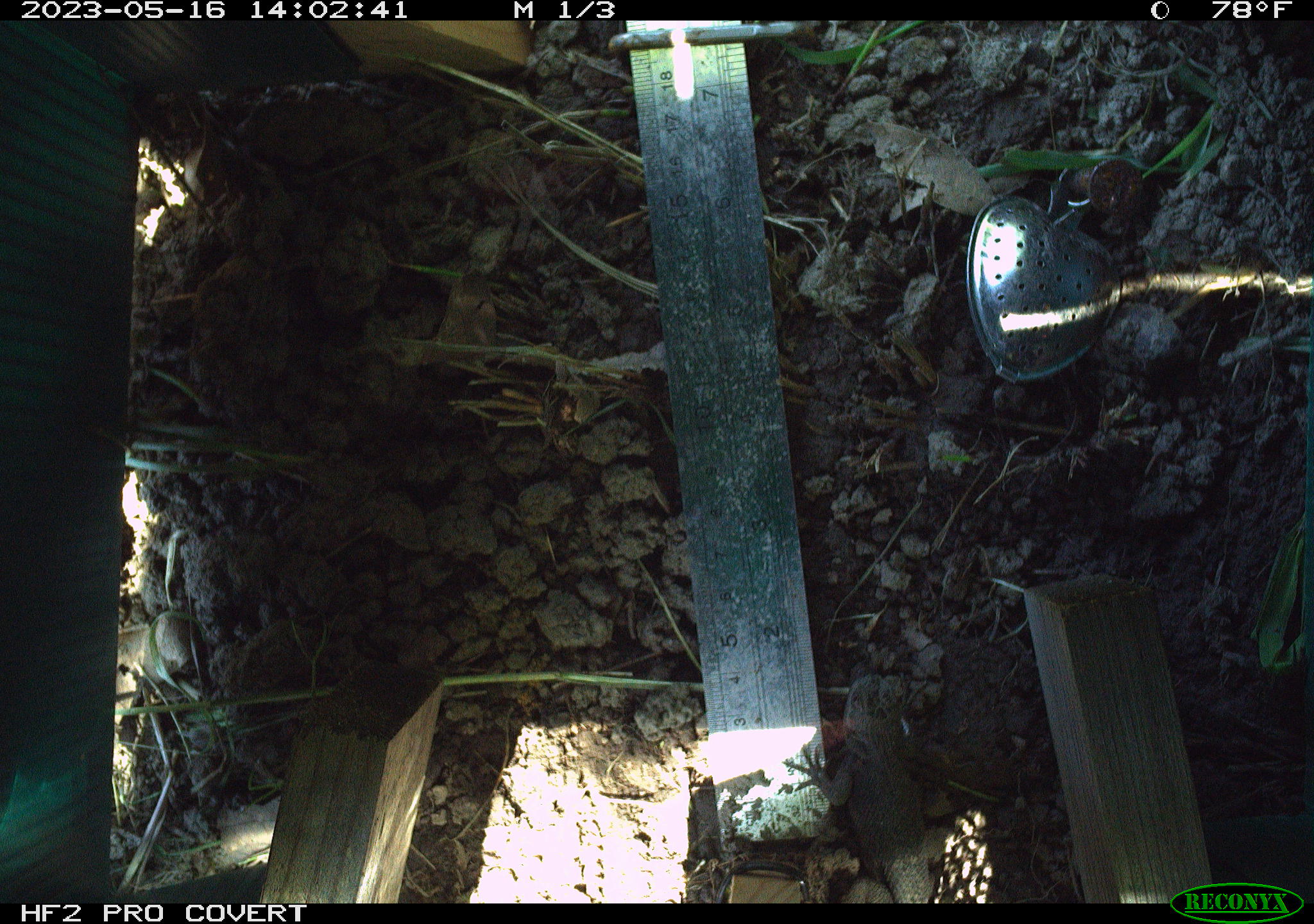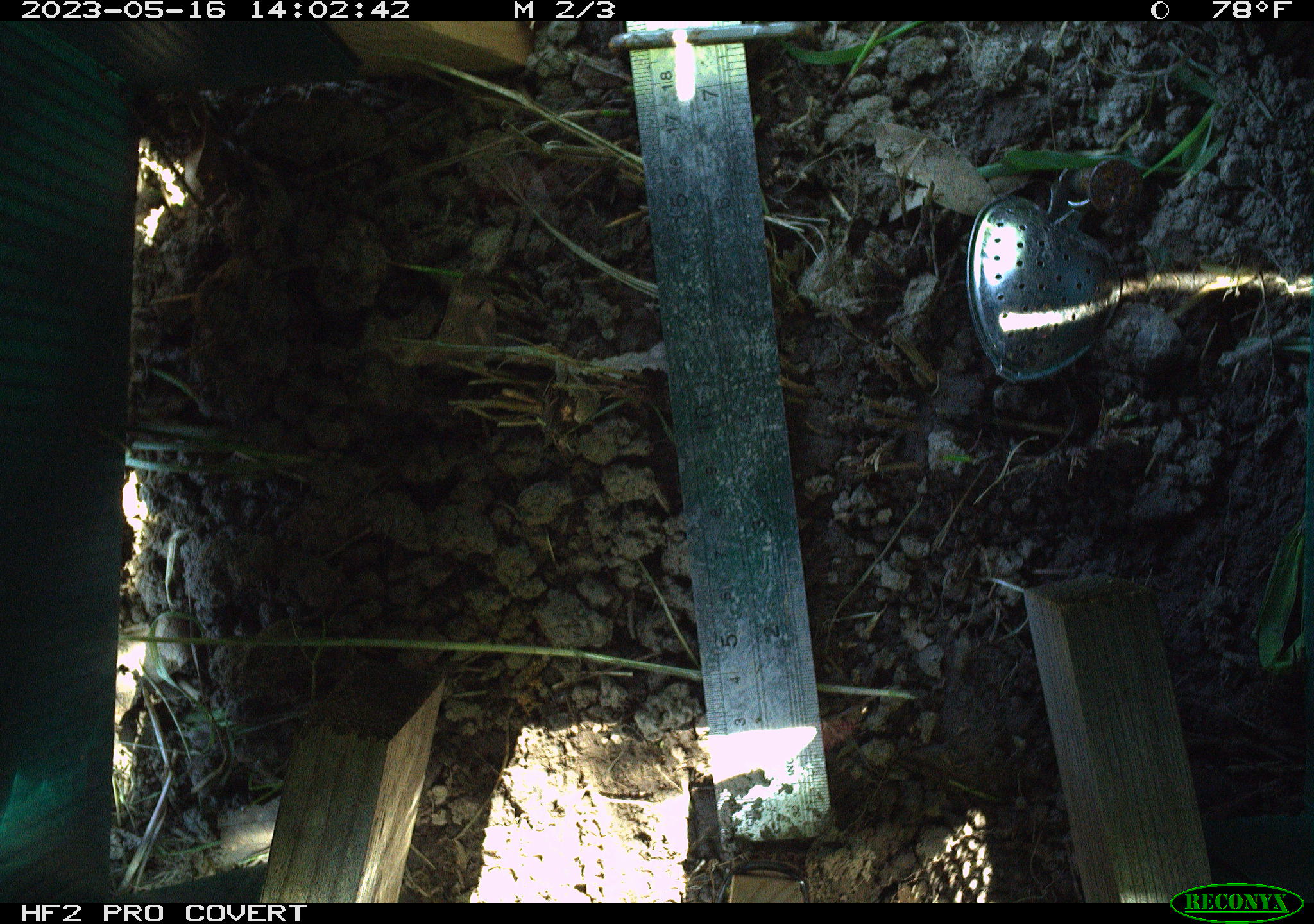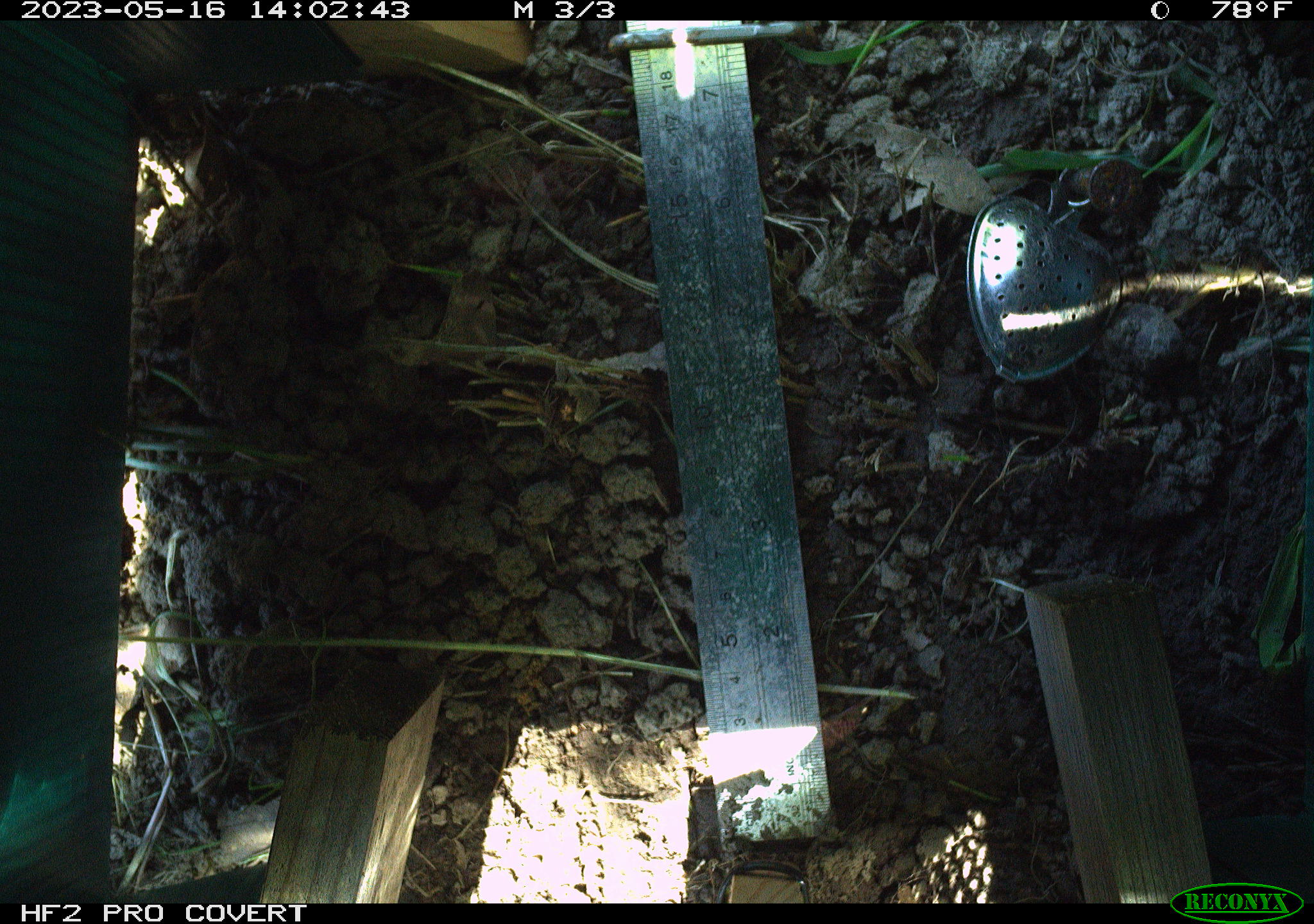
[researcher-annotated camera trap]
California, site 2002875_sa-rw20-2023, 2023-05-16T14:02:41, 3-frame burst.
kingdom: Animalia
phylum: Chordata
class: Reptilia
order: Squamata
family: Phrynosomatidae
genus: Sceloporus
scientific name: Sceloporus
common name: spiny lizards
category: sceloporus species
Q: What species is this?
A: Sceloporus species (spiny lizards) (Sceloporus).